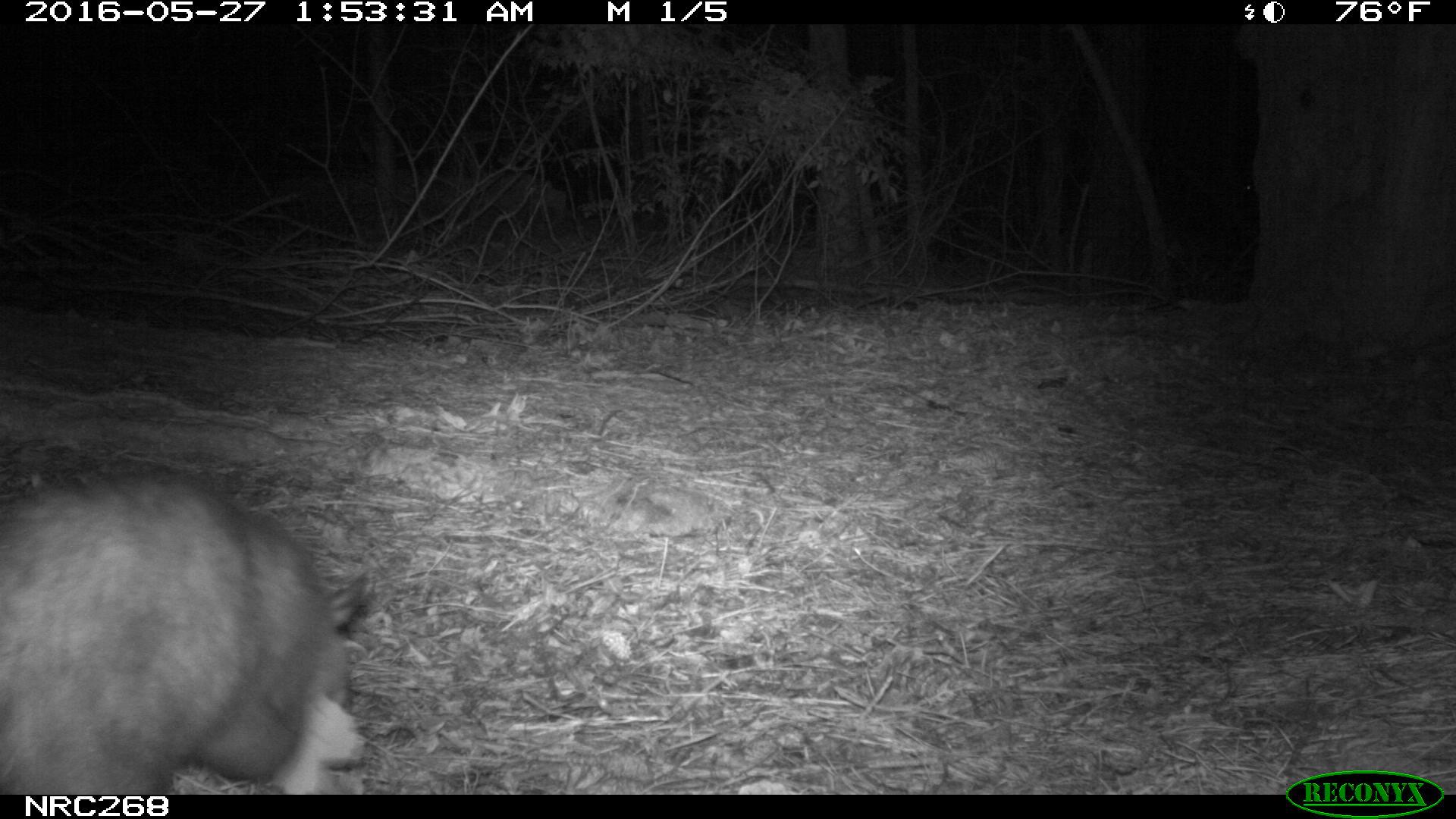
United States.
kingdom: Animalia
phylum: Chordata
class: Mammalia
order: Didelphimorphia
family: Didelphidae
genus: Didelphis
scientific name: Didelphis virginiana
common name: virginia opossum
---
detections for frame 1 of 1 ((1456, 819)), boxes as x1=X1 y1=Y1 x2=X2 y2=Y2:
Virginia Opossum: x1=0 y1=470 x2=361 y2=794